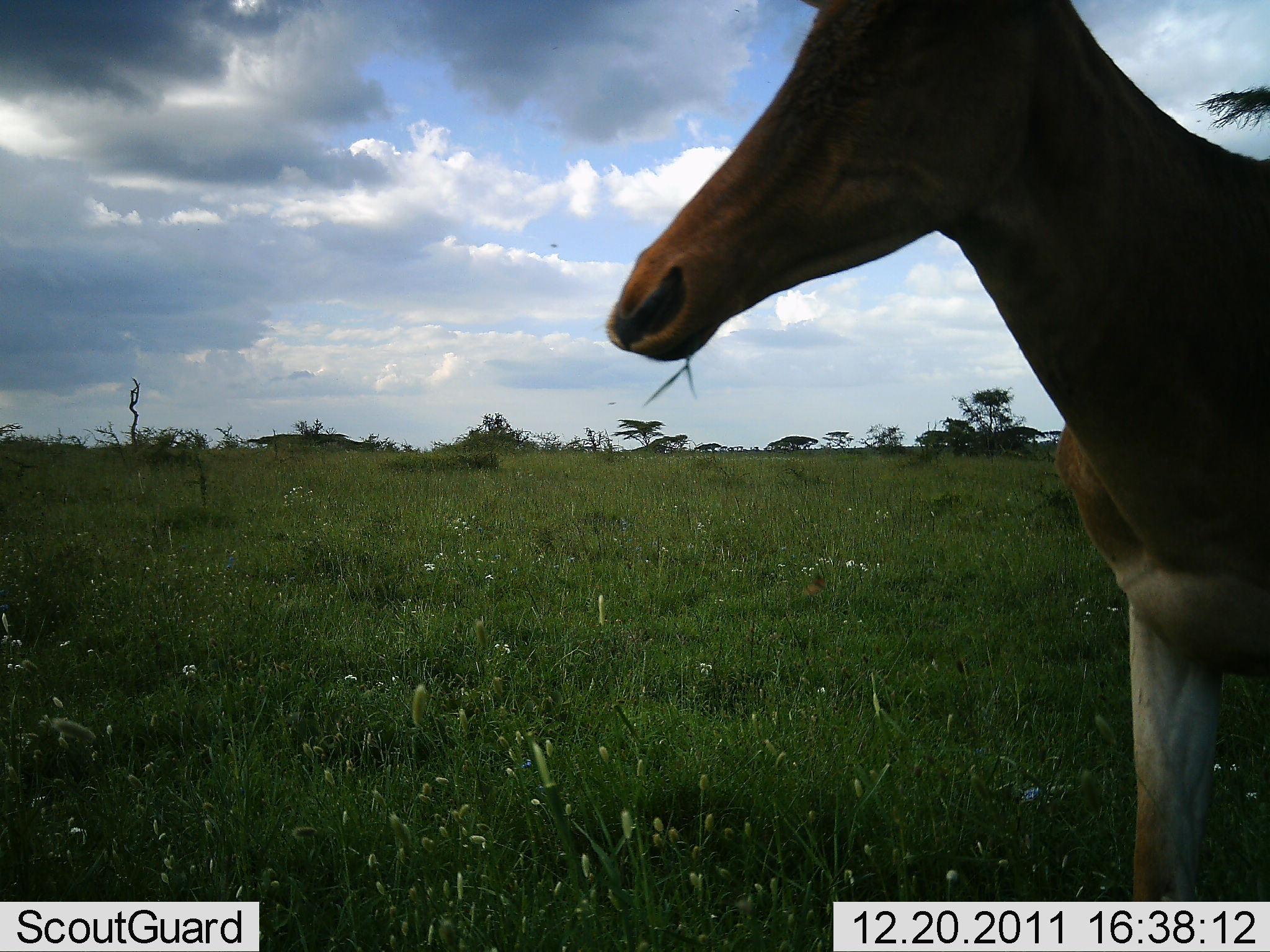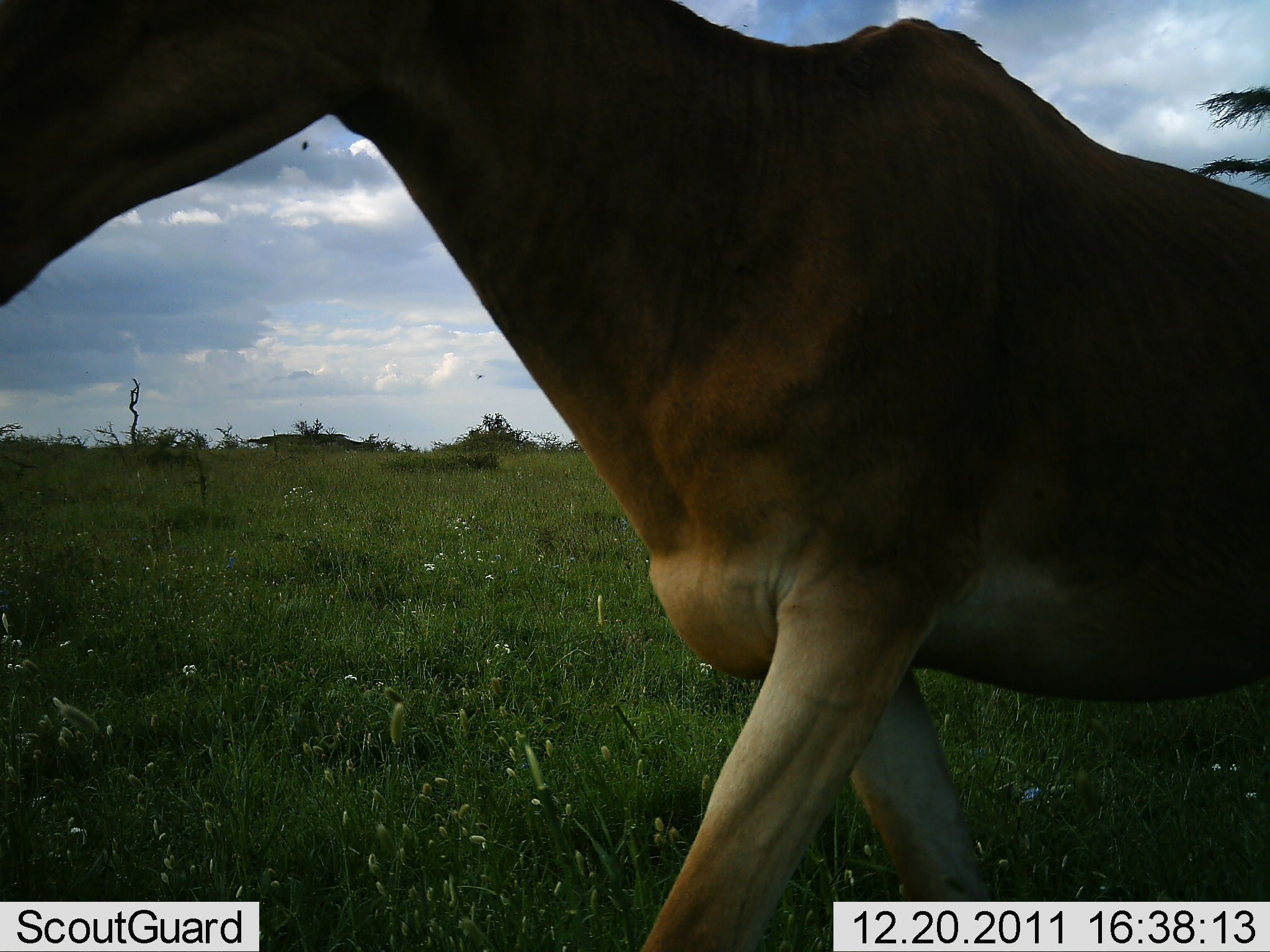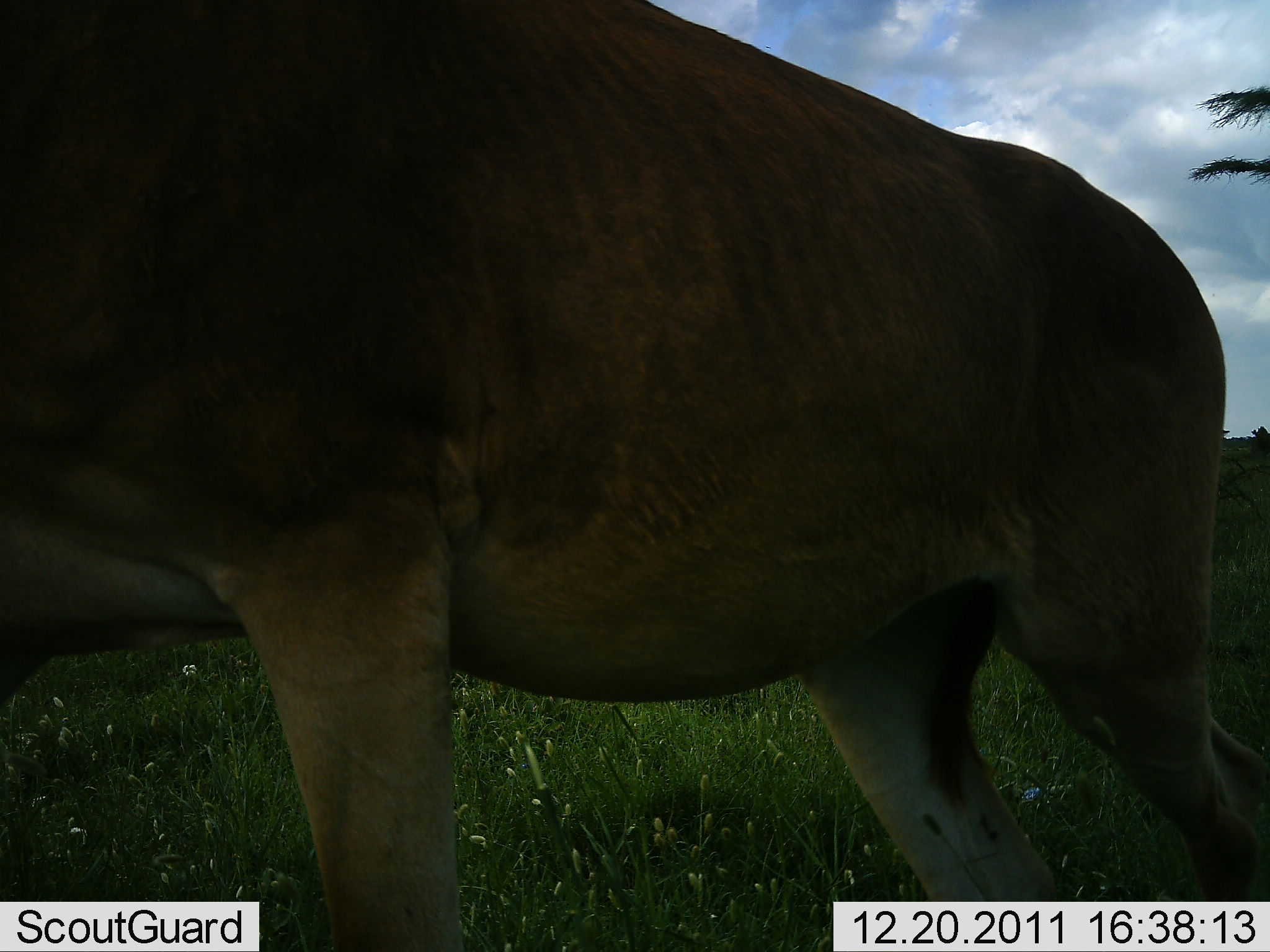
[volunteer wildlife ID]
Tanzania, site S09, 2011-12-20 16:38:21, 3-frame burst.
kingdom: Animalia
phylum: Chordata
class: Mammalia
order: Artiodactyla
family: Bovidae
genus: Alcelaphus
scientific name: Alcelaphus buselaphus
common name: hartebeest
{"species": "hartebeest (Alcelaphus buselaphus)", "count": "1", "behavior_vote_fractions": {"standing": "8%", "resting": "0%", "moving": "92%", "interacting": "0%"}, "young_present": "0%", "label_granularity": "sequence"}